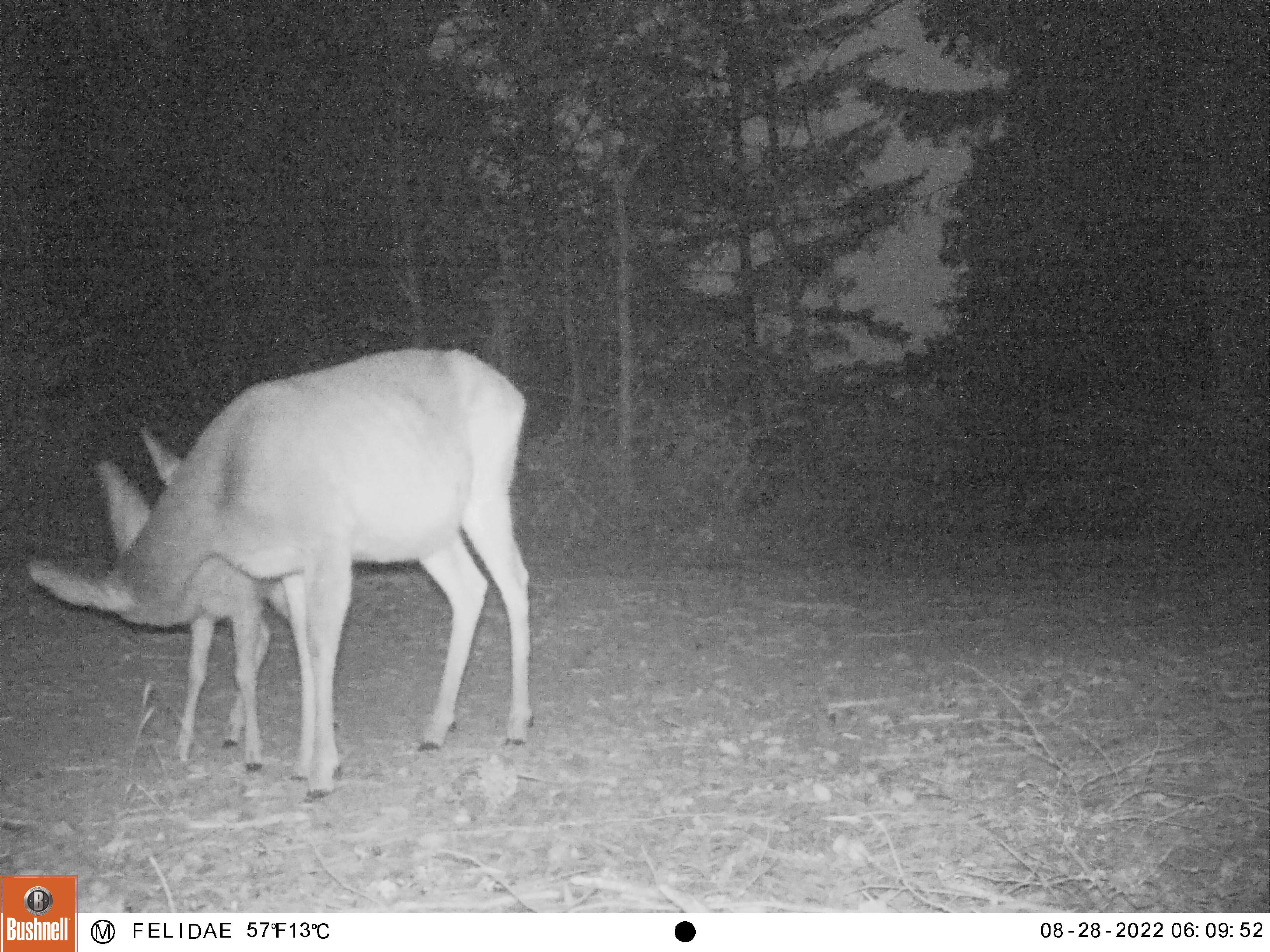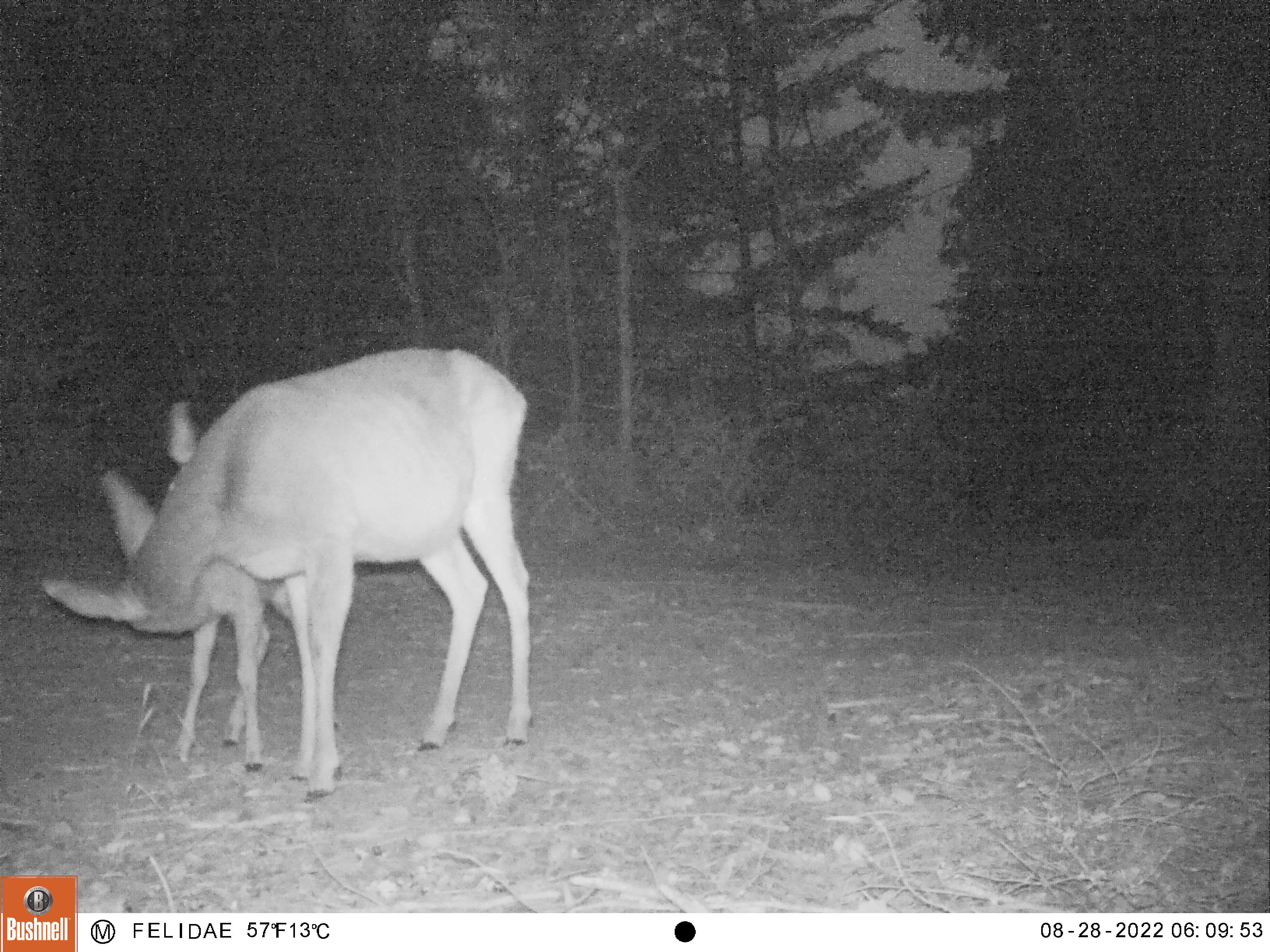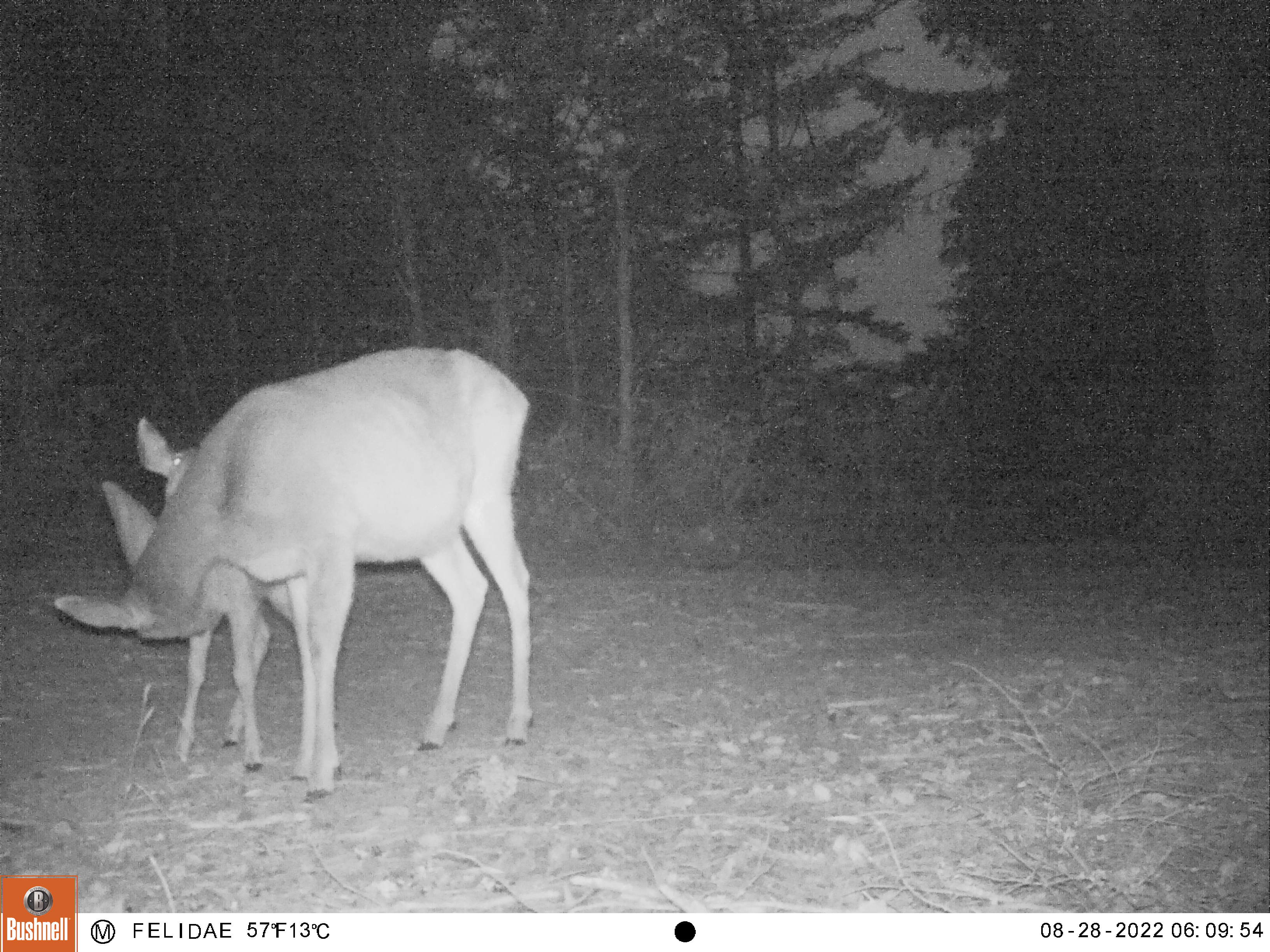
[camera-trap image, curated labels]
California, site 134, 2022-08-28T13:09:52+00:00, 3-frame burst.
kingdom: Animalia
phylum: Chordata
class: Mammalia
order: Artiodactyla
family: Cervidae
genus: Odocoileus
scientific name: Odocoileus hemionus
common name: mule deer